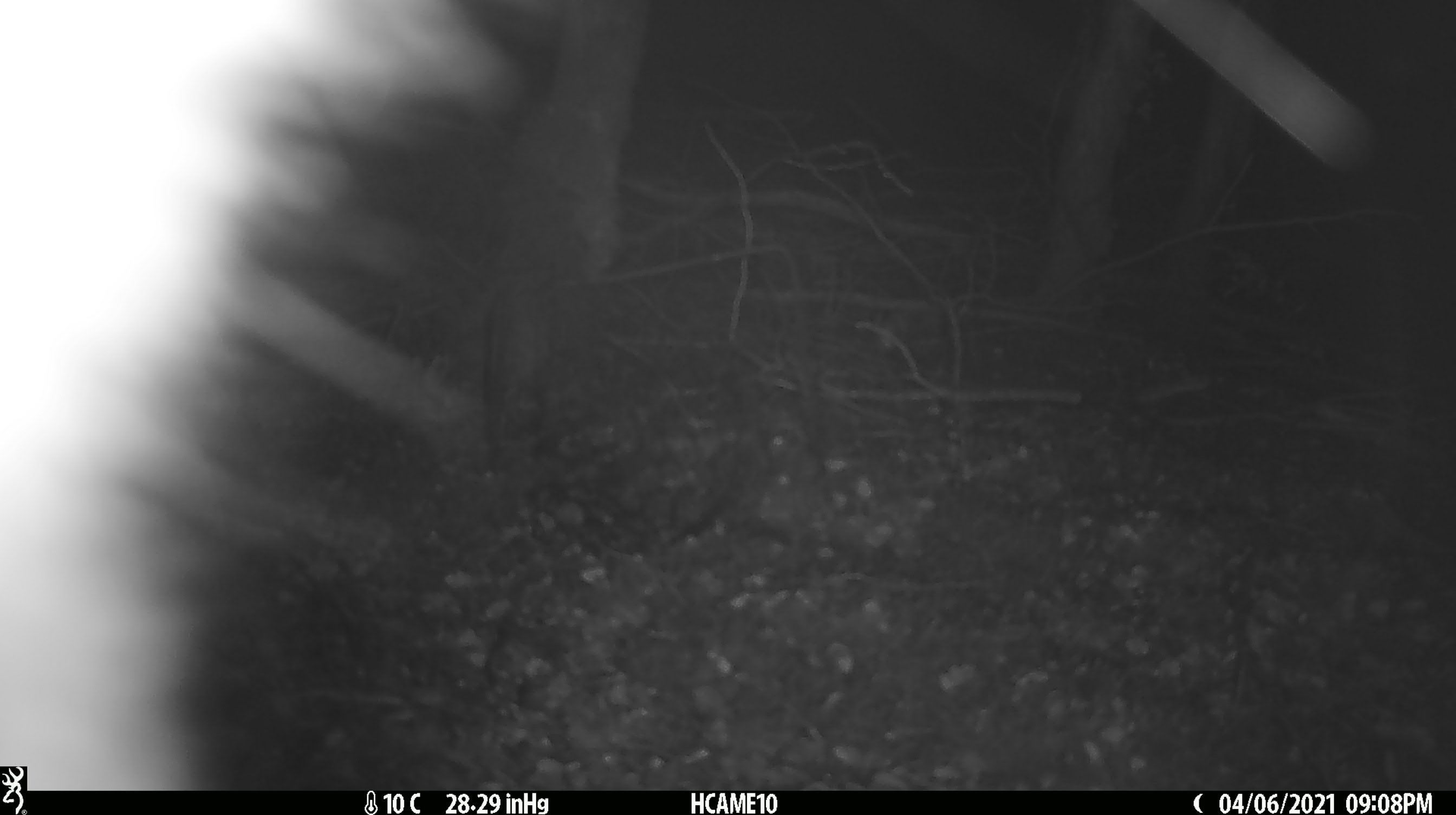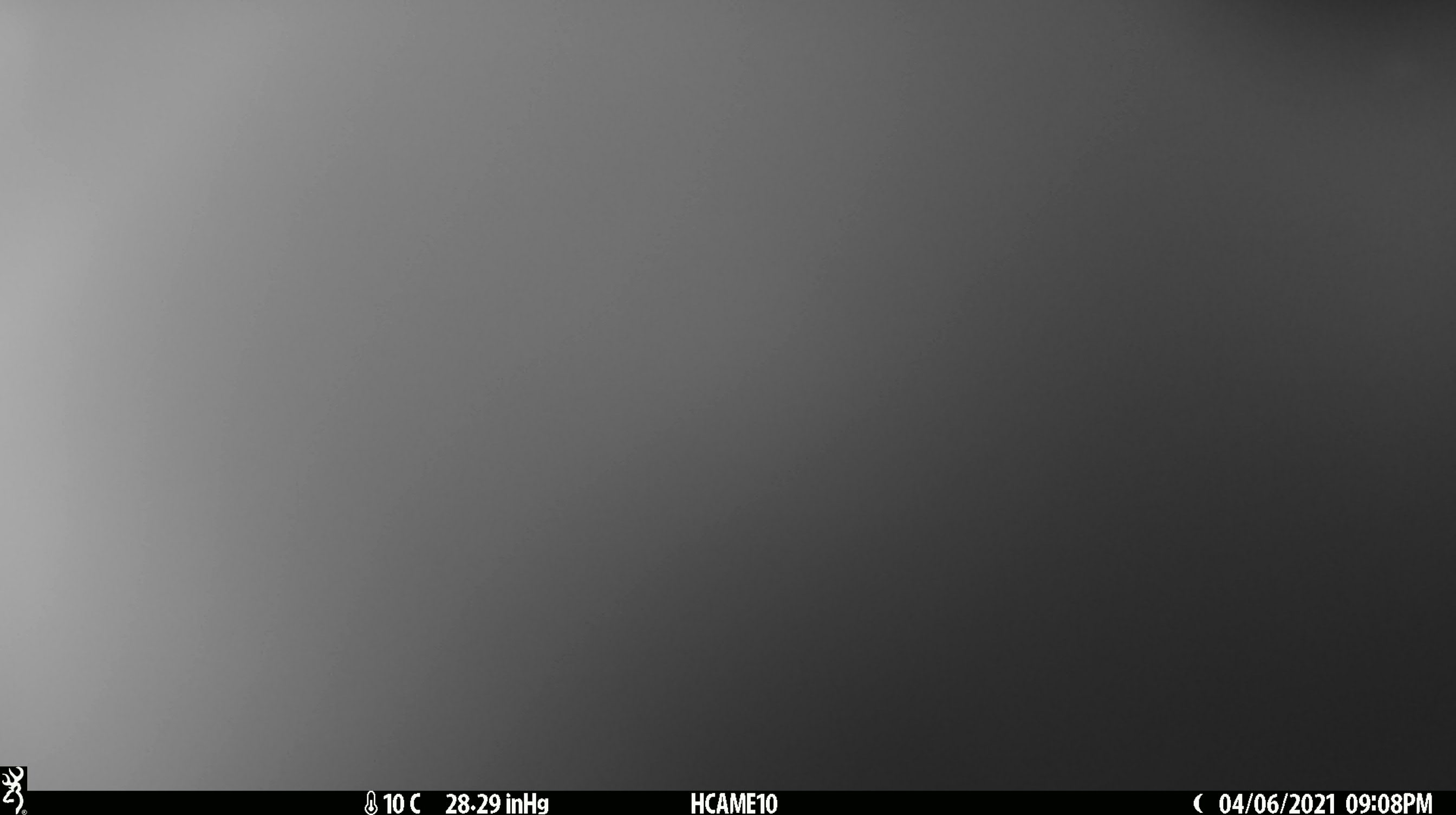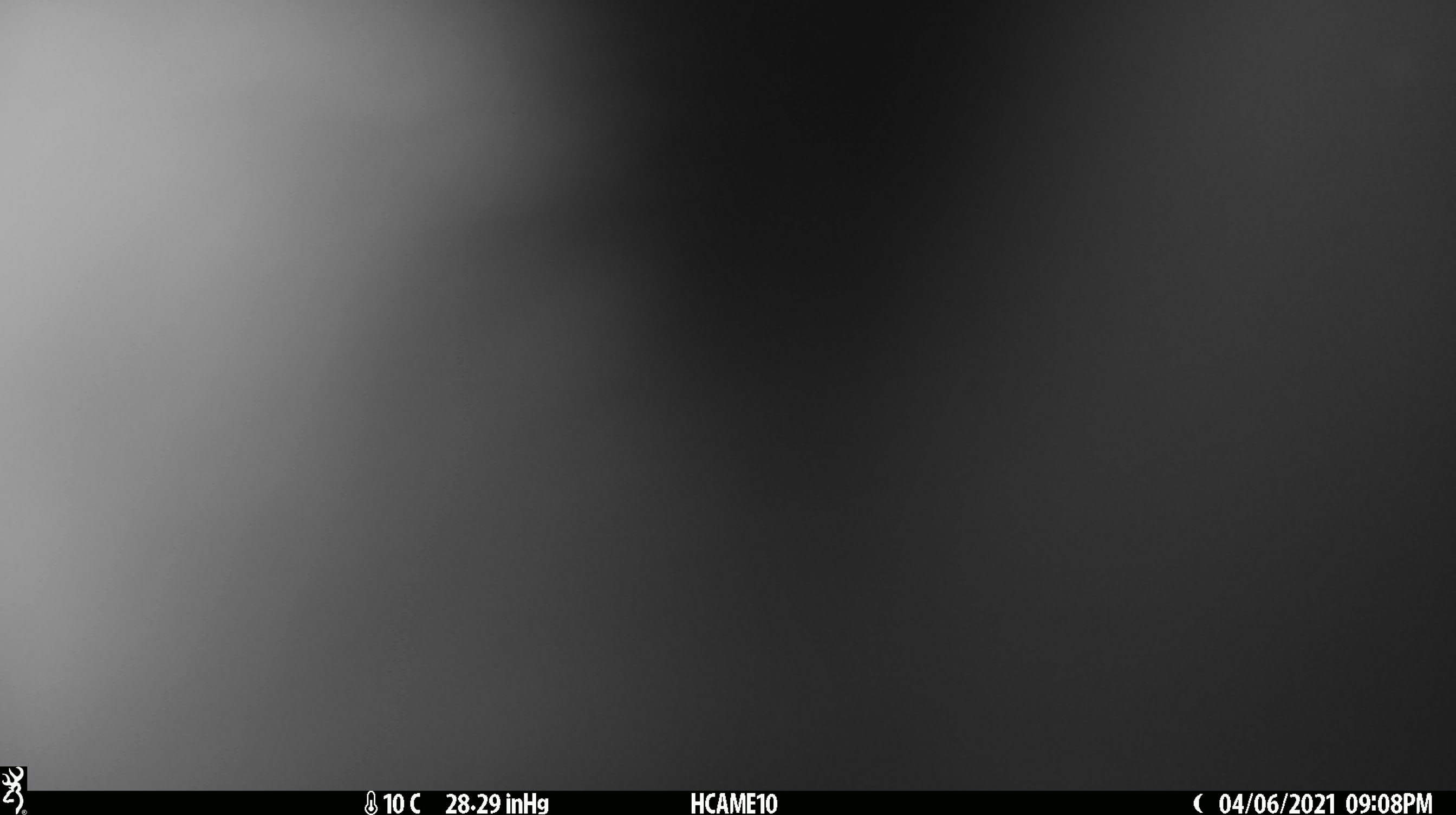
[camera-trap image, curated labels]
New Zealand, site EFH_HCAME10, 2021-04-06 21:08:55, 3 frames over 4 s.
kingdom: Animalia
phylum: Chordata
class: Mammalia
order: Diprotodontia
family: Phalangeridae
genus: Trichosurus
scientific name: Trichosurus vulpecula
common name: common brushtail possum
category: possum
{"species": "possum (common brushtail possum) (Trichosurus vulpecula)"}